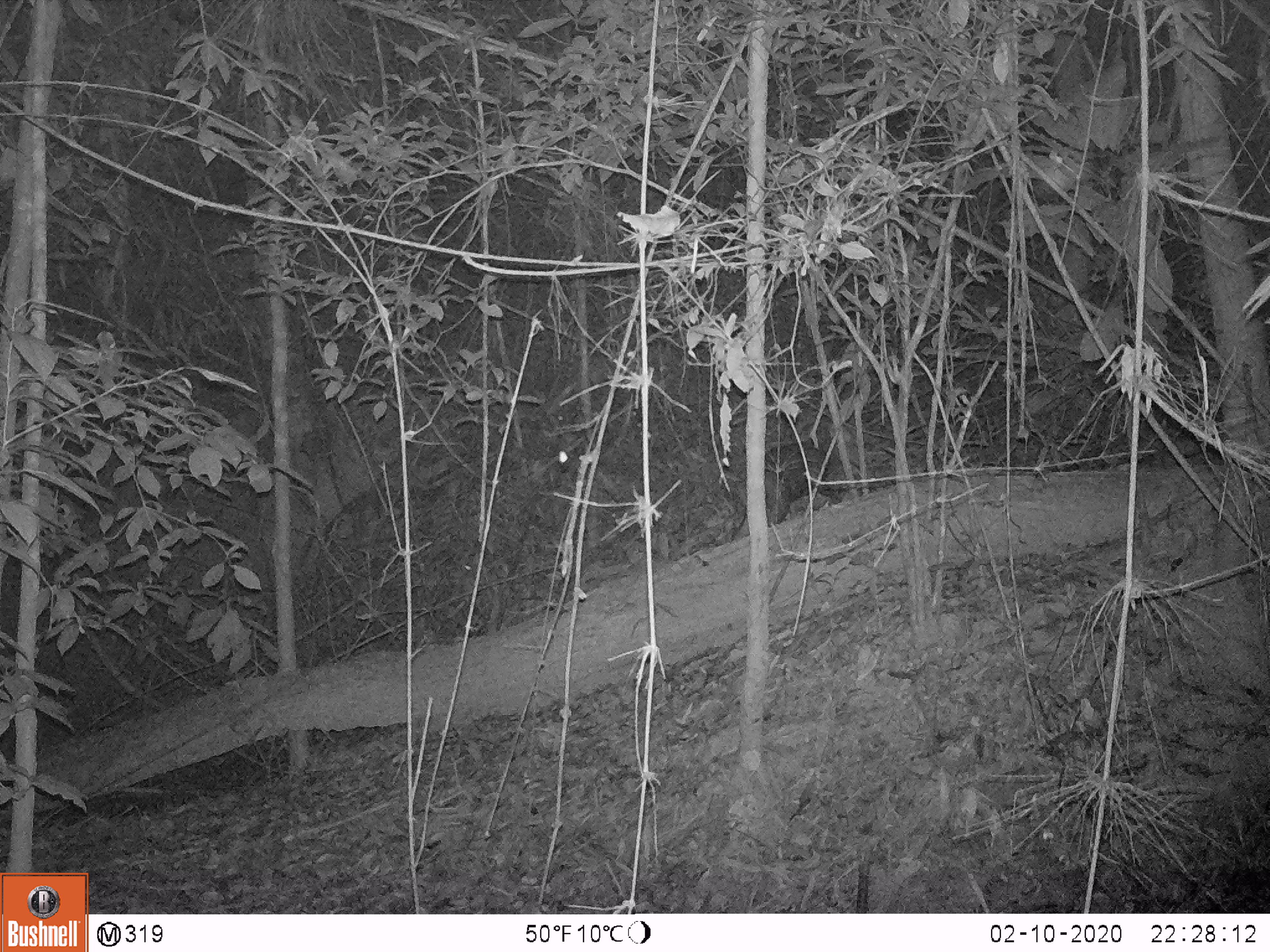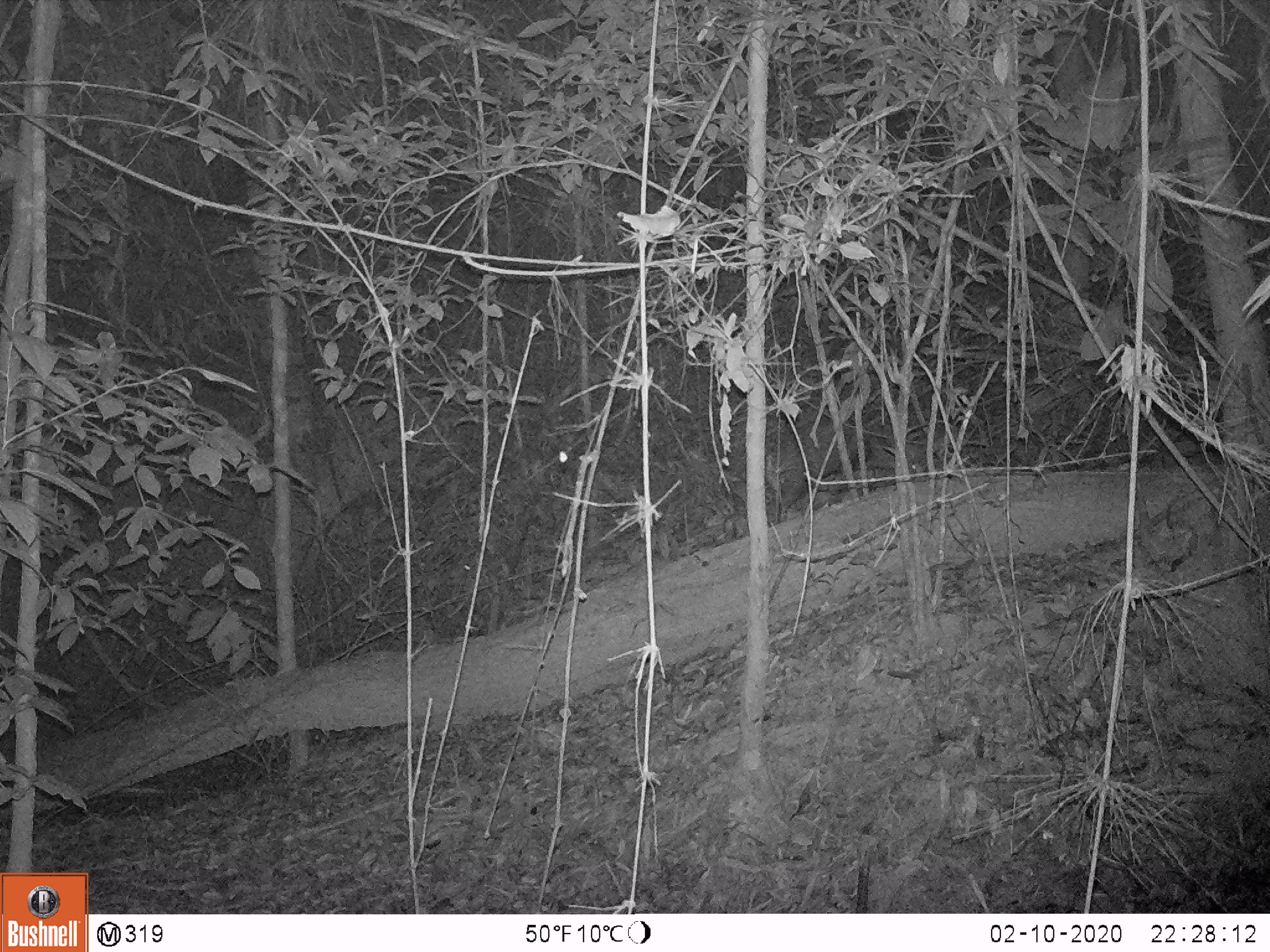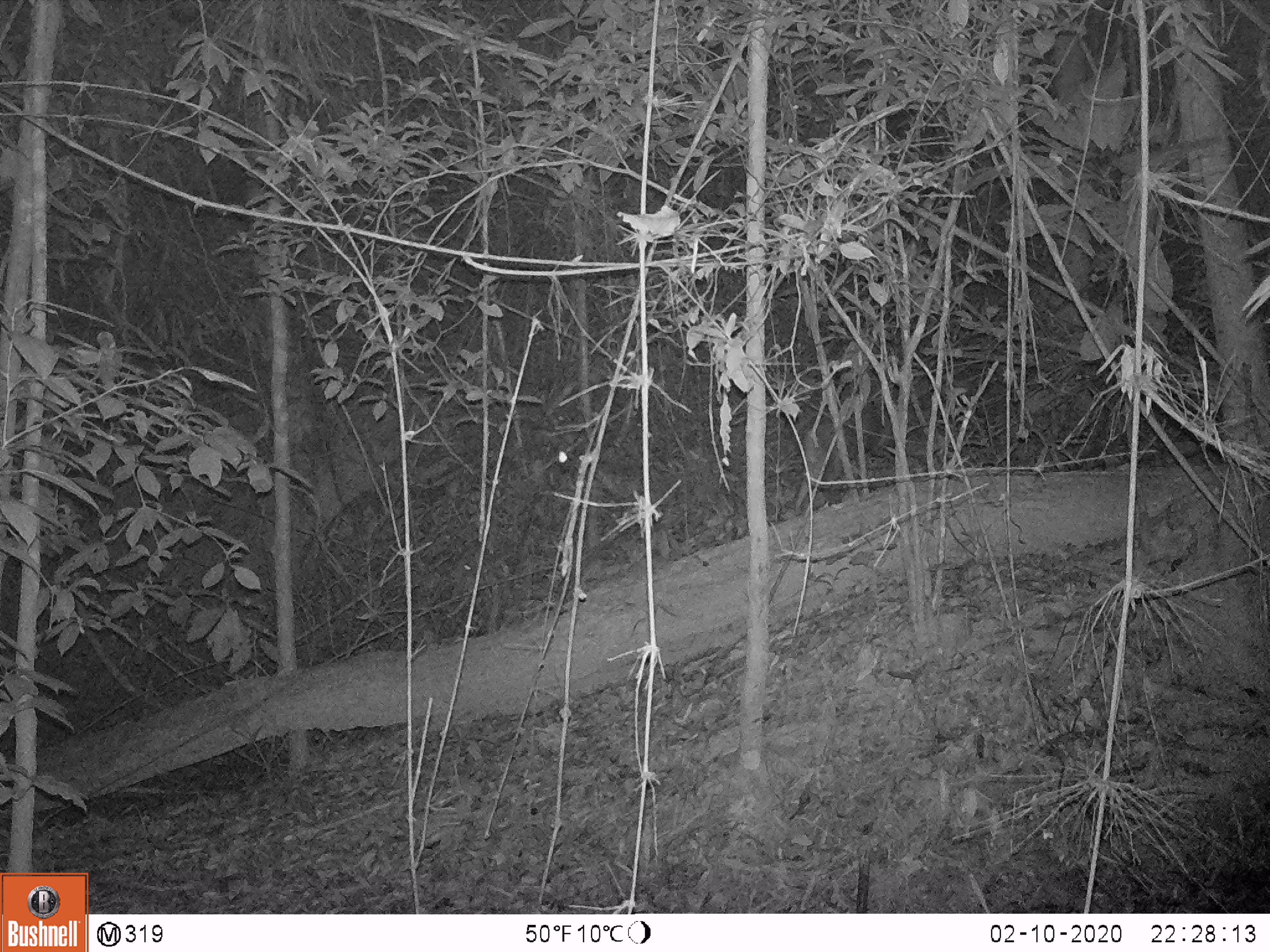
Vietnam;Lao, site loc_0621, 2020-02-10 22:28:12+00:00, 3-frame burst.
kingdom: Animalia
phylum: Chordata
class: Mammalia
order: Artiodactyla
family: Cervidae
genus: Muntiacus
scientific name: Muntiacus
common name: muntjacs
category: unidentified muntjac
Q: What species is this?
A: Unidentified muntjac (muntjacs) (Muntiacus).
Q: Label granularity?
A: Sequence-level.